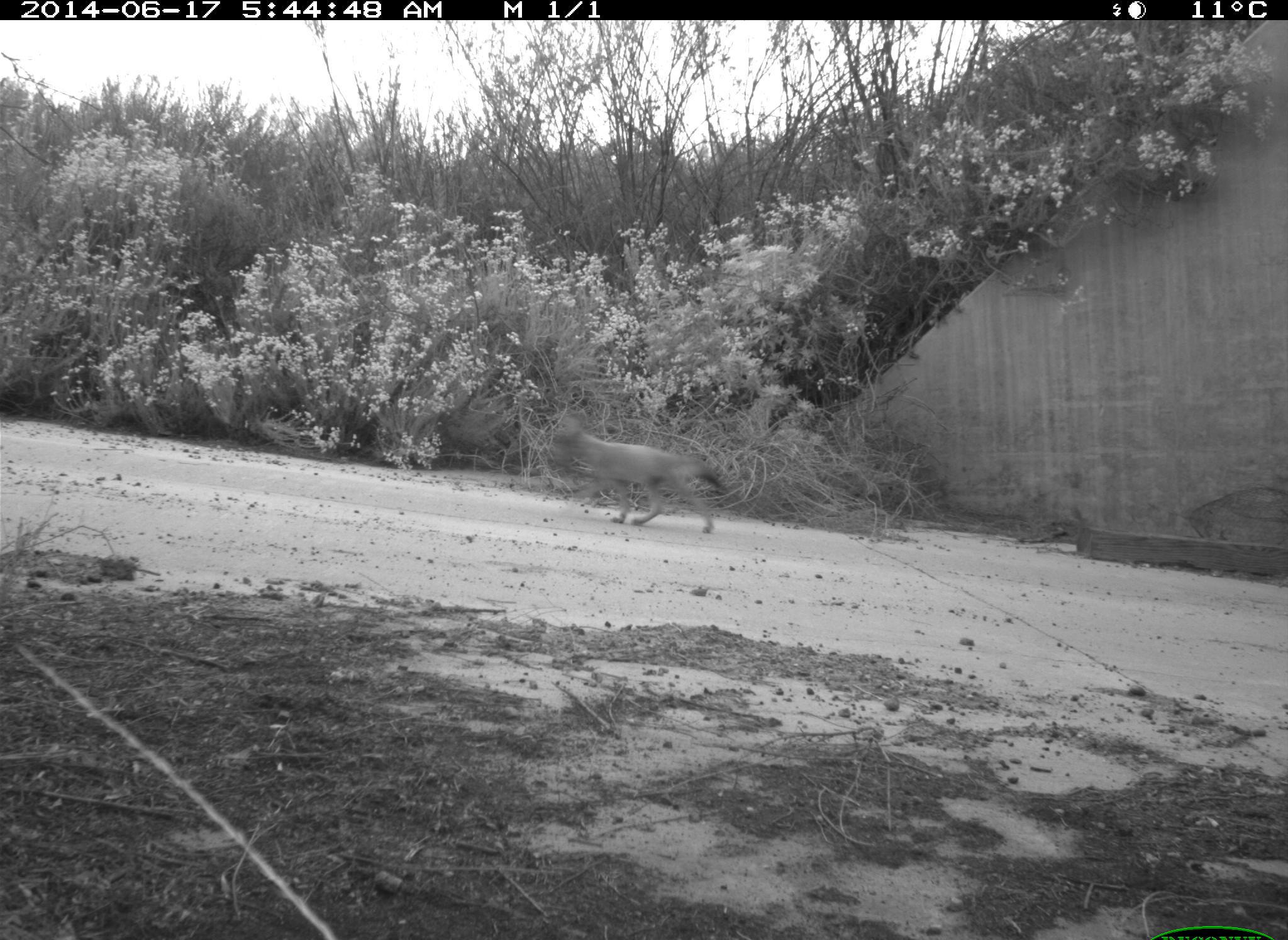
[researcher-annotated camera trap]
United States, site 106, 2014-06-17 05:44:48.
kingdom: Animalia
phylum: Chordata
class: Mammalia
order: Carnivora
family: Canidae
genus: Canis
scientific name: Canis latrans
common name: coyote